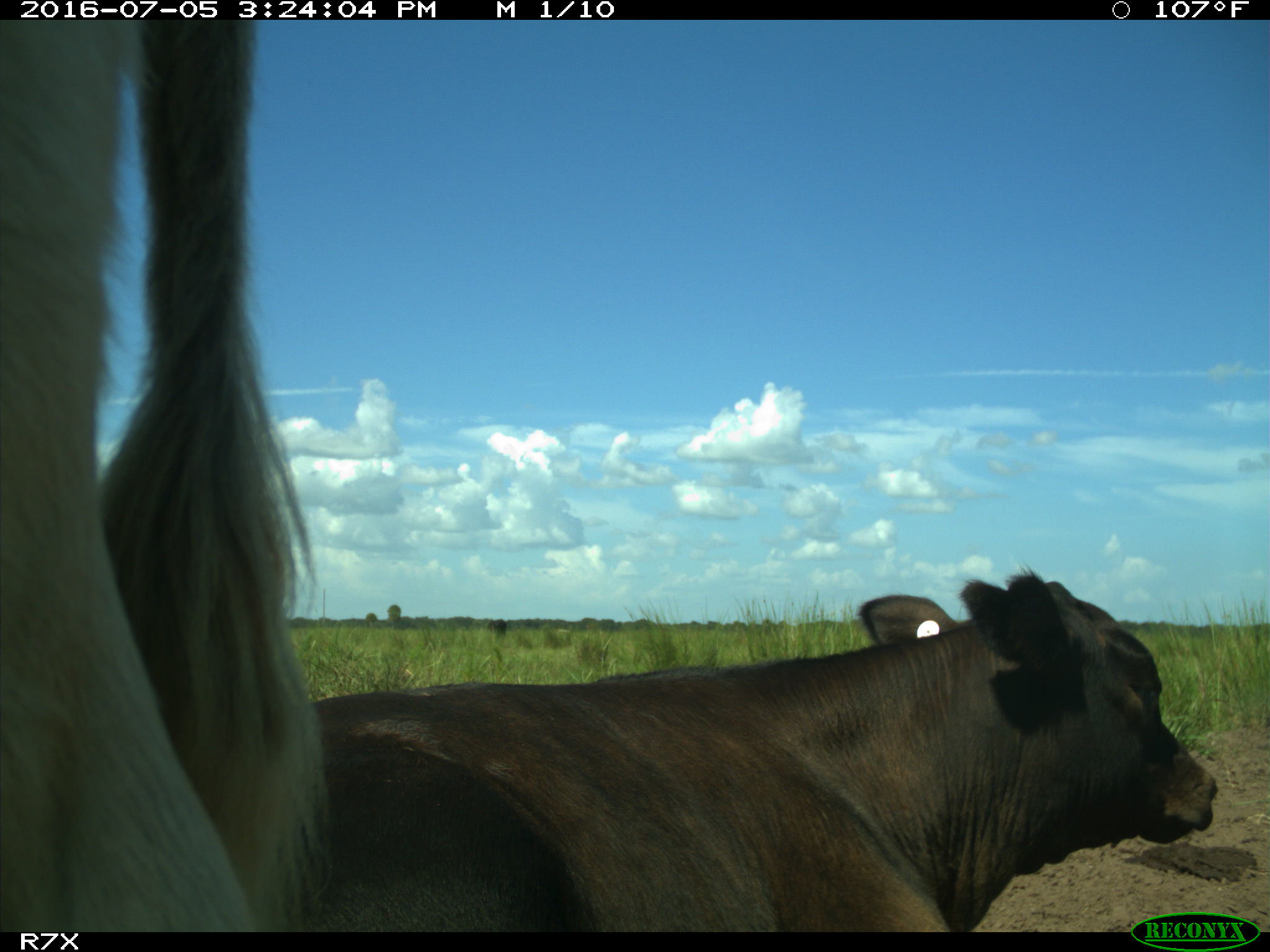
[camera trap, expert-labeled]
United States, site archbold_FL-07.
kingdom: Animalia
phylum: Chordata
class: Mammalia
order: Artiodactyla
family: Bovidae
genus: Bos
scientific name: Bos taurus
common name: domestic cow